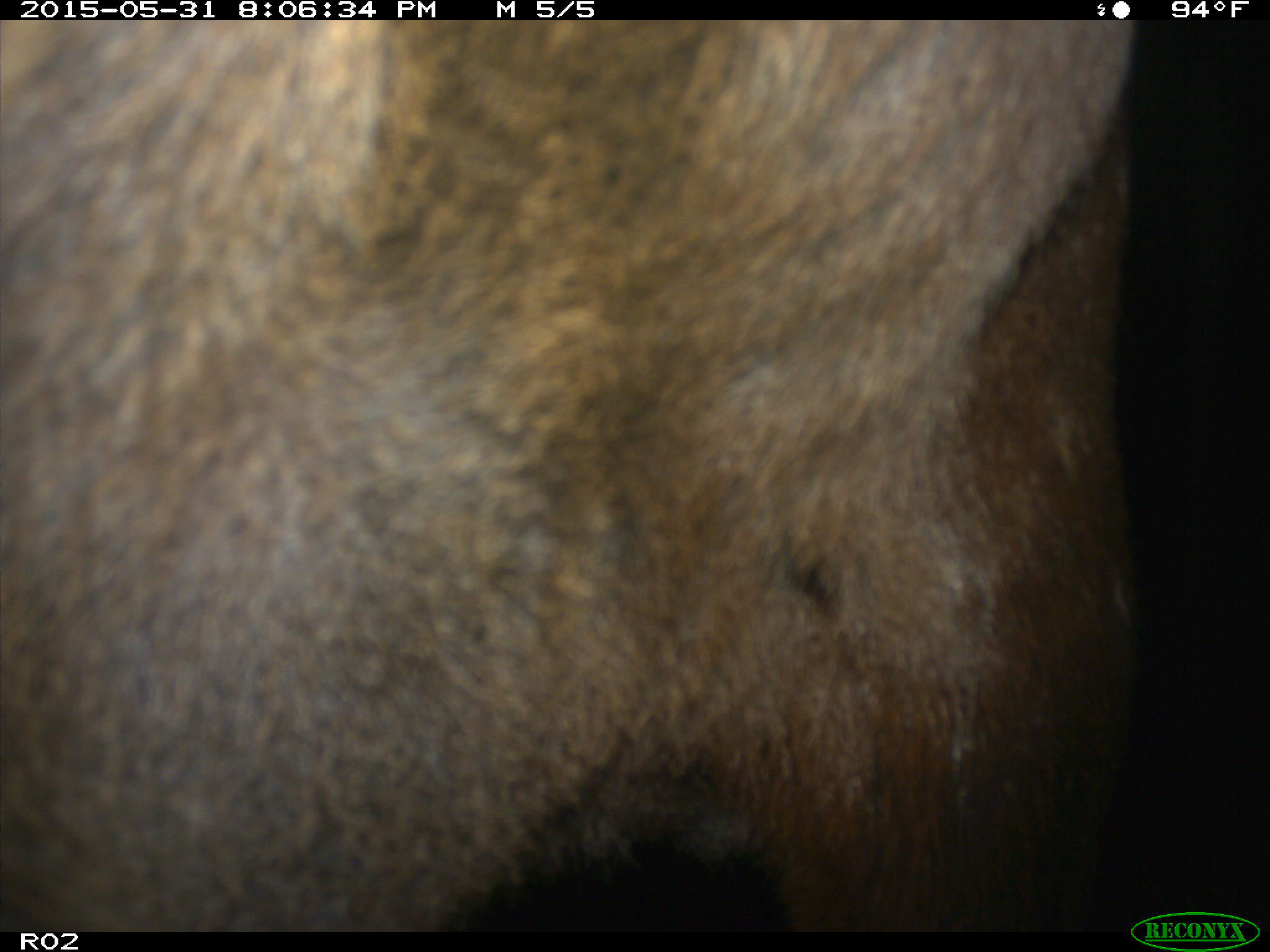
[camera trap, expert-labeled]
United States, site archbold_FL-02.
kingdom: Animalia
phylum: Chordata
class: Mammalia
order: Artiodactyla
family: Bovidae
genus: Bos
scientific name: Bos taurus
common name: domestic cow